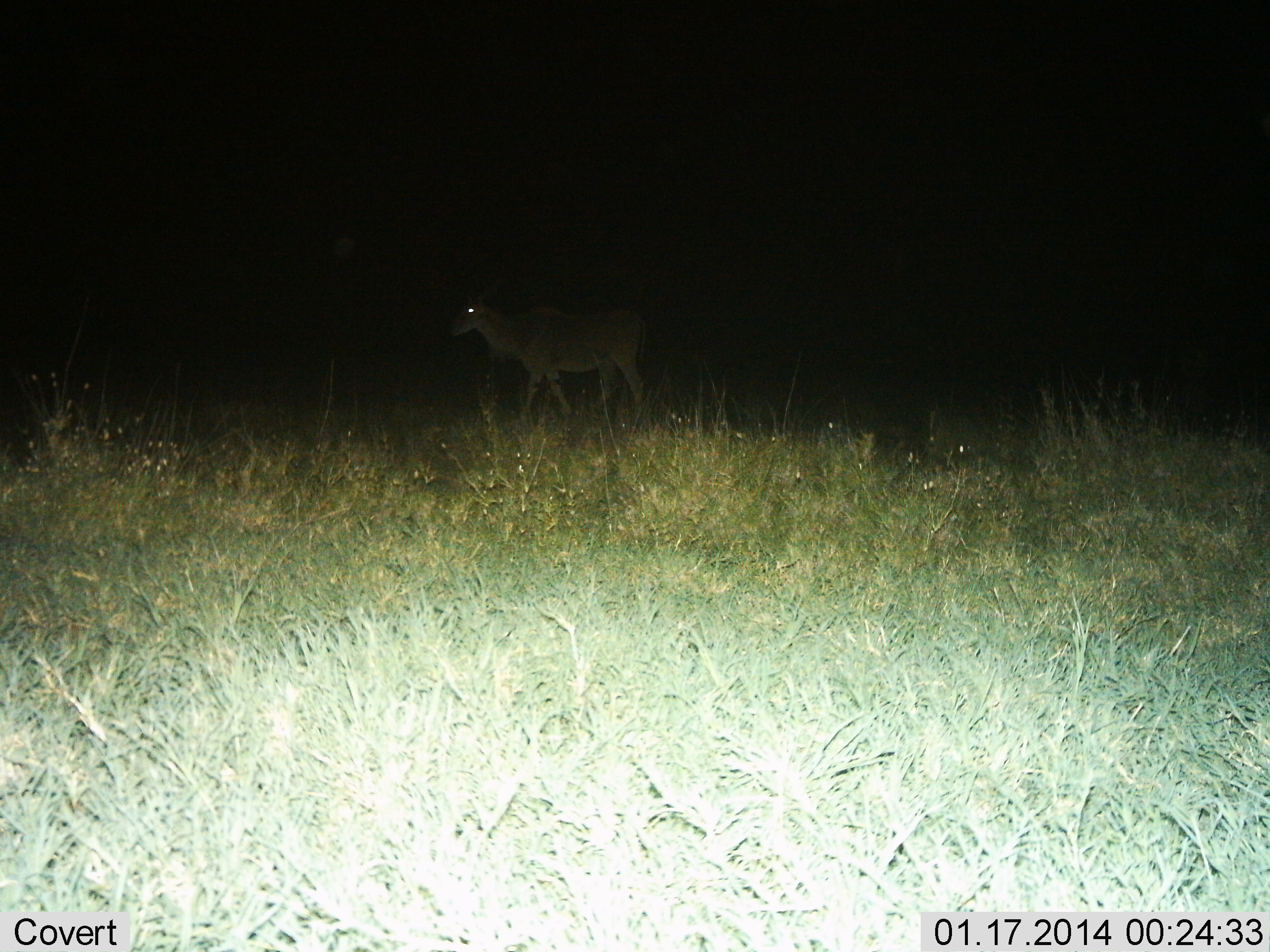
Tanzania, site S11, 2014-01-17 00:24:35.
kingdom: Animalia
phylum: Chordata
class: Mammalia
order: Artiodactyla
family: Bovidae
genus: Tragelaphus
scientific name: Tragelaphus oryx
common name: eland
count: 1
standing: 27%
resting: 0%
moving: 73%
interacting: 0%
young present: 0%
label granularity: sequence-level